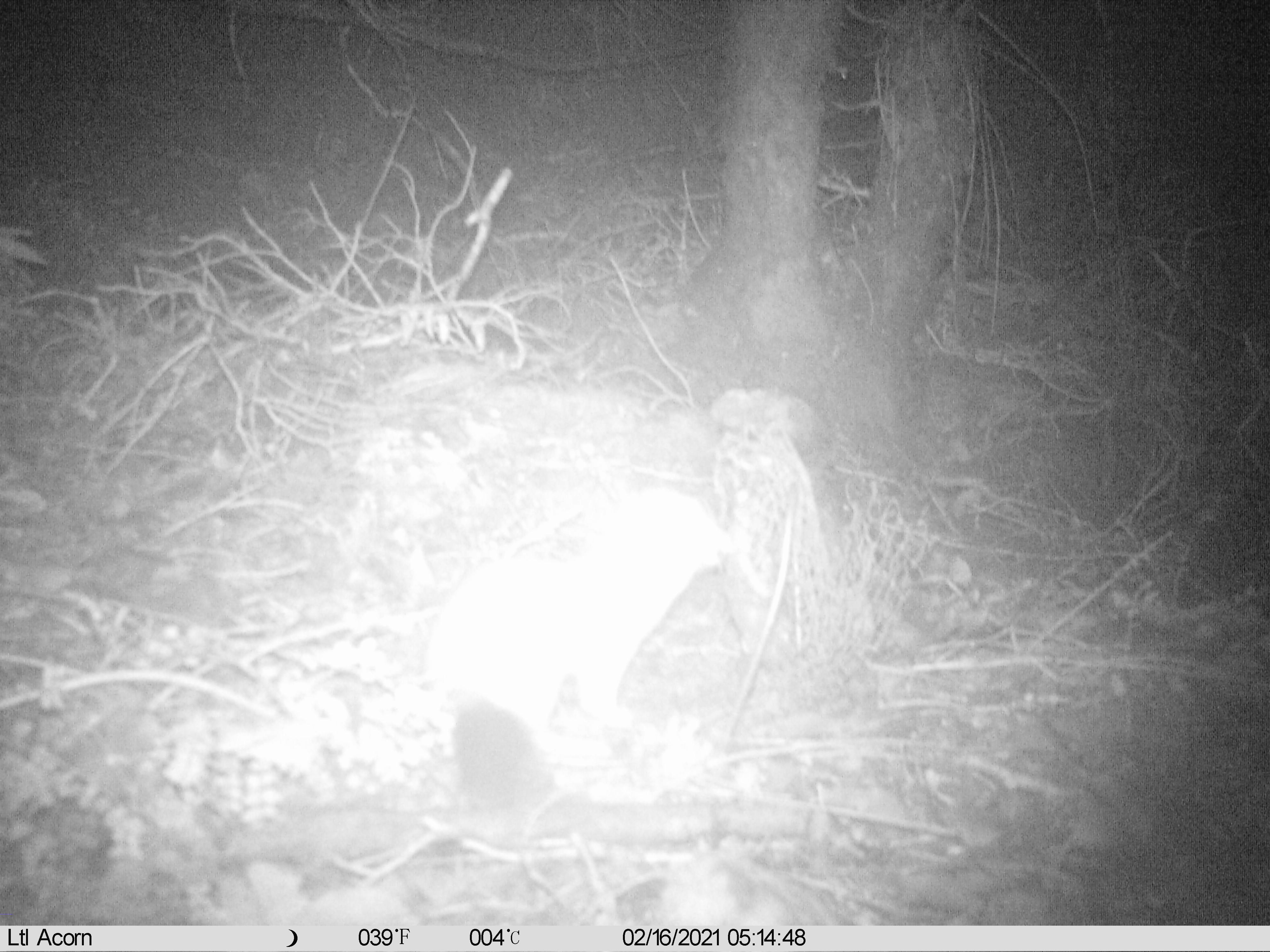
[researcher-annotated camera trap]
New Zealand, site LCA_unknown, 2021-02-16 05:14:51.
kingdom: Animalia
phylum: Chordata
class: Mammalia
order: Carnivora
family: Mustelidae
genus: Mustela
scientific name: Mustela erminea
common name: stoat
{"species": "stoat (Mustela erminea)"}